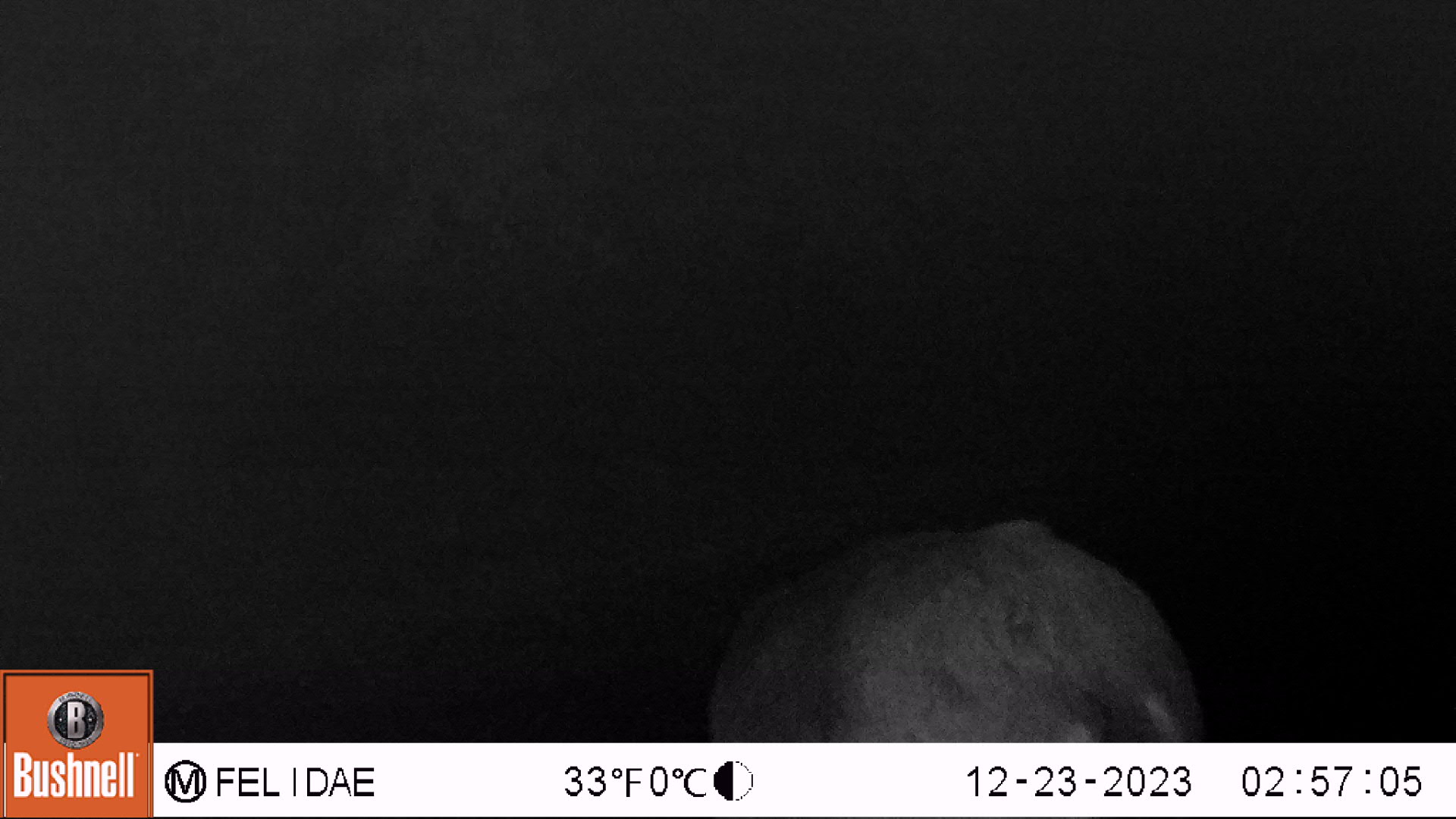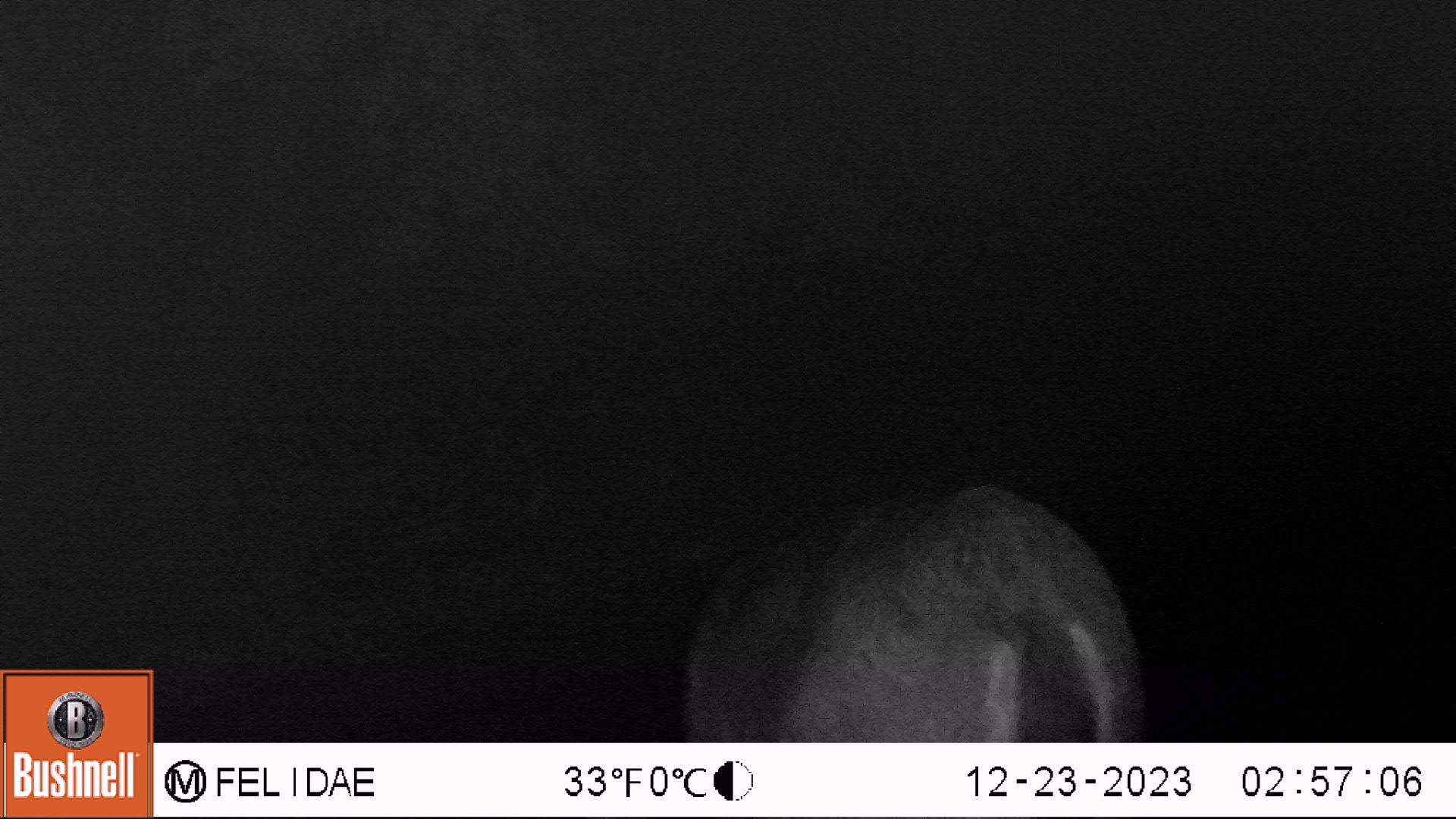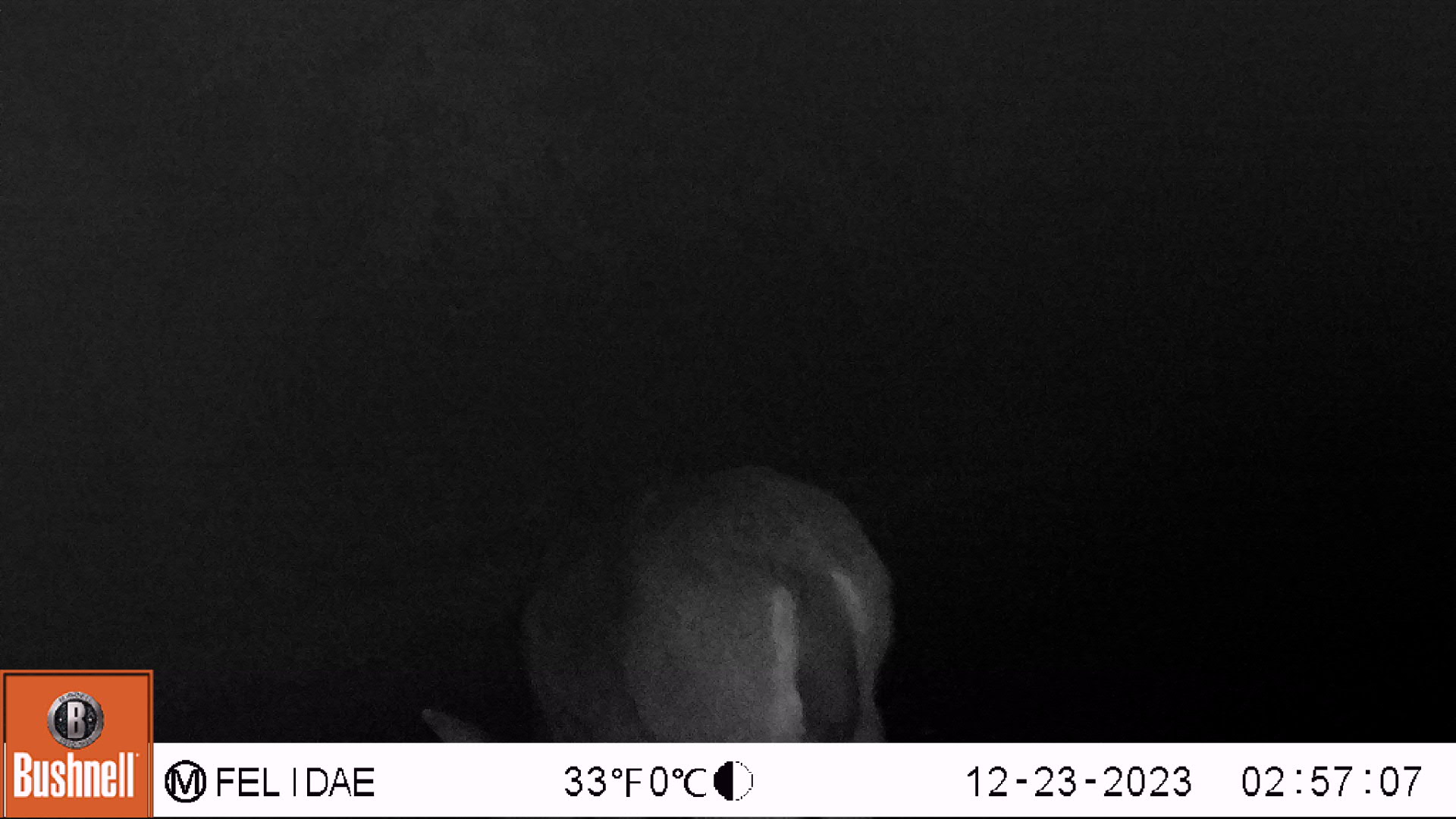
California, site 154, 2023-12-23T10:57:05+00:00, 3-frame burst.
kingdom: Animalia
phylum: Chordata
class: Mammalia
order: Artiodactyla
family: Cervidae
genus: Odocoileus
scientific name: Odocoileus hemionus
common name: mule deer